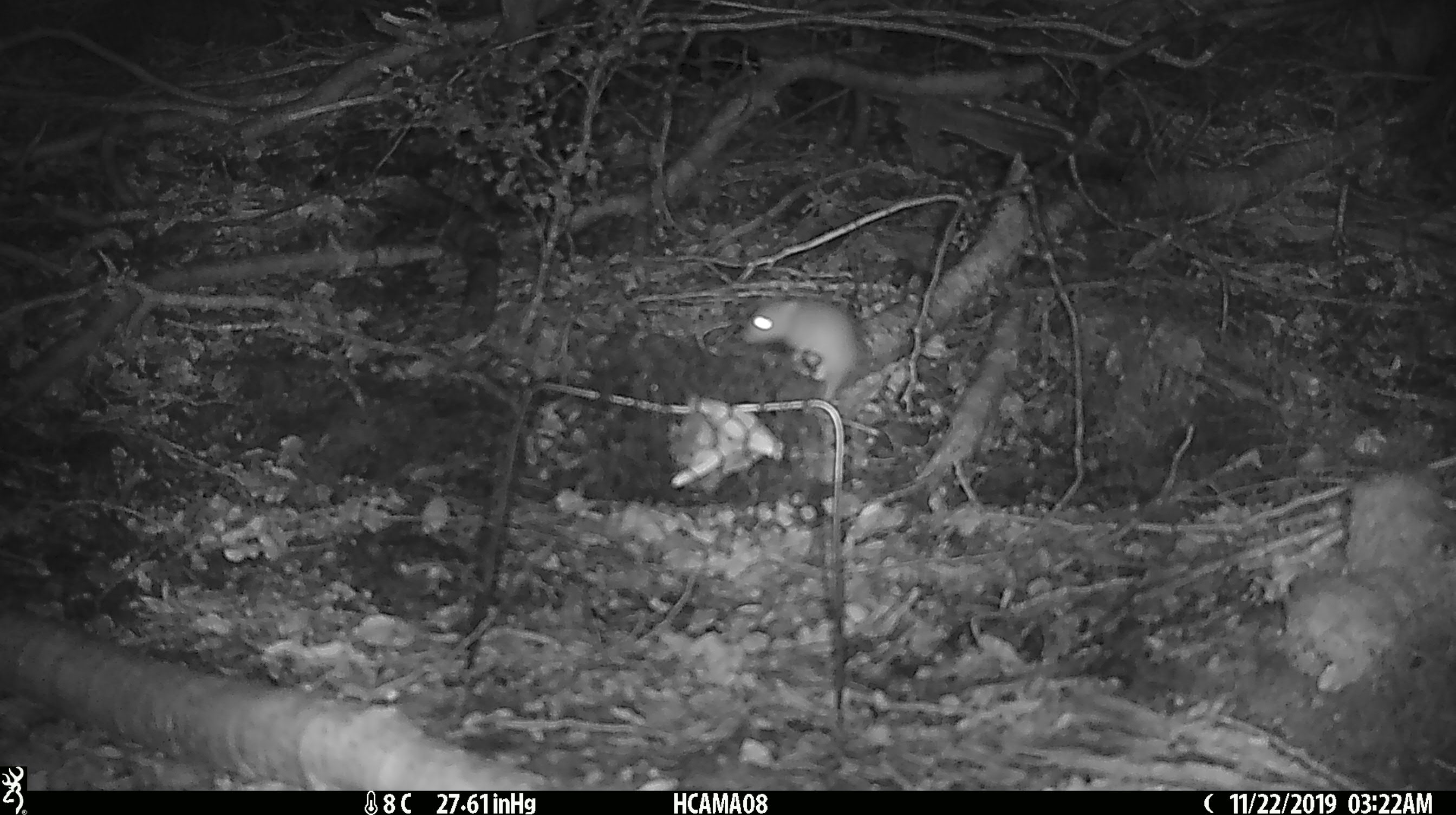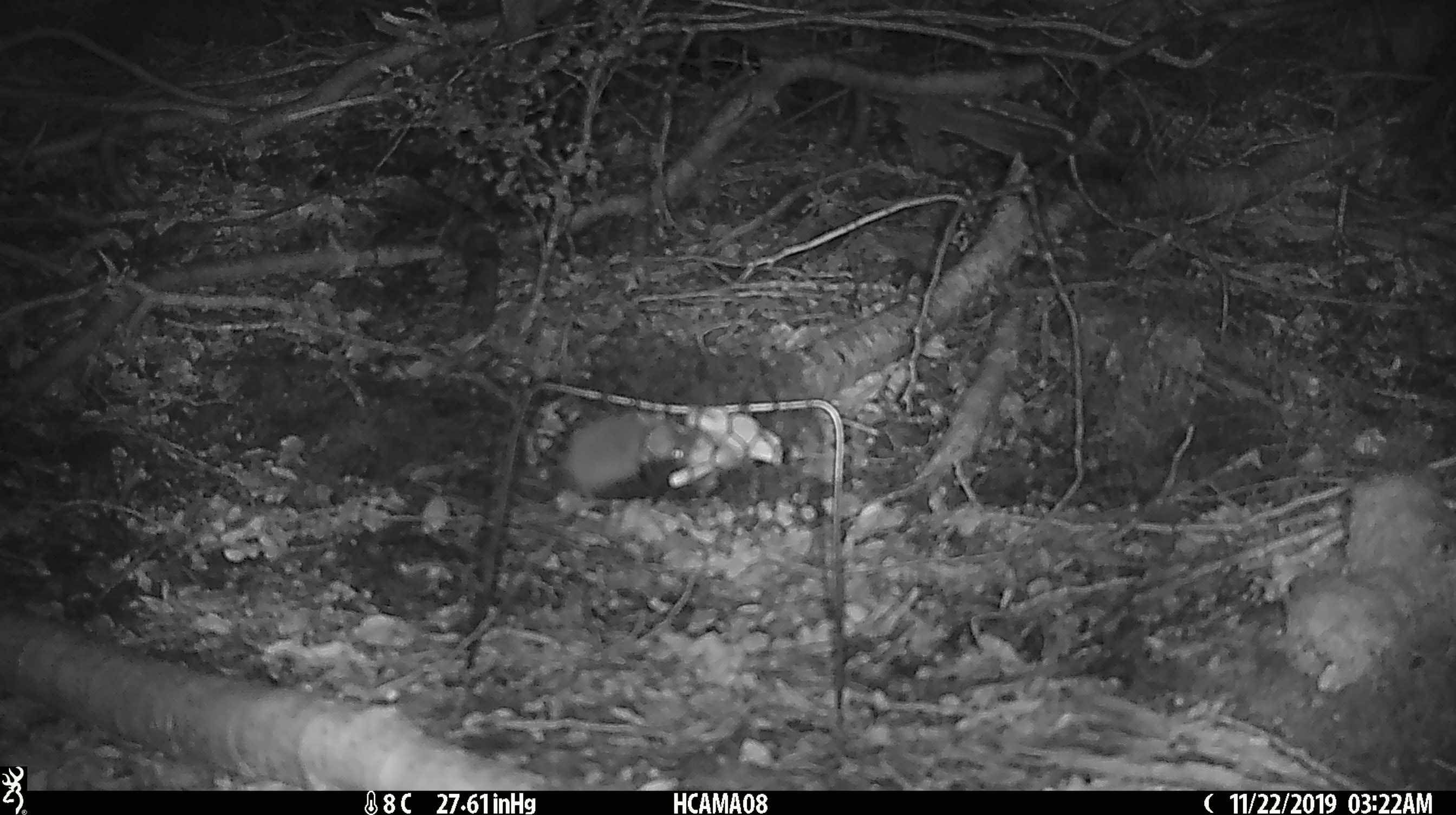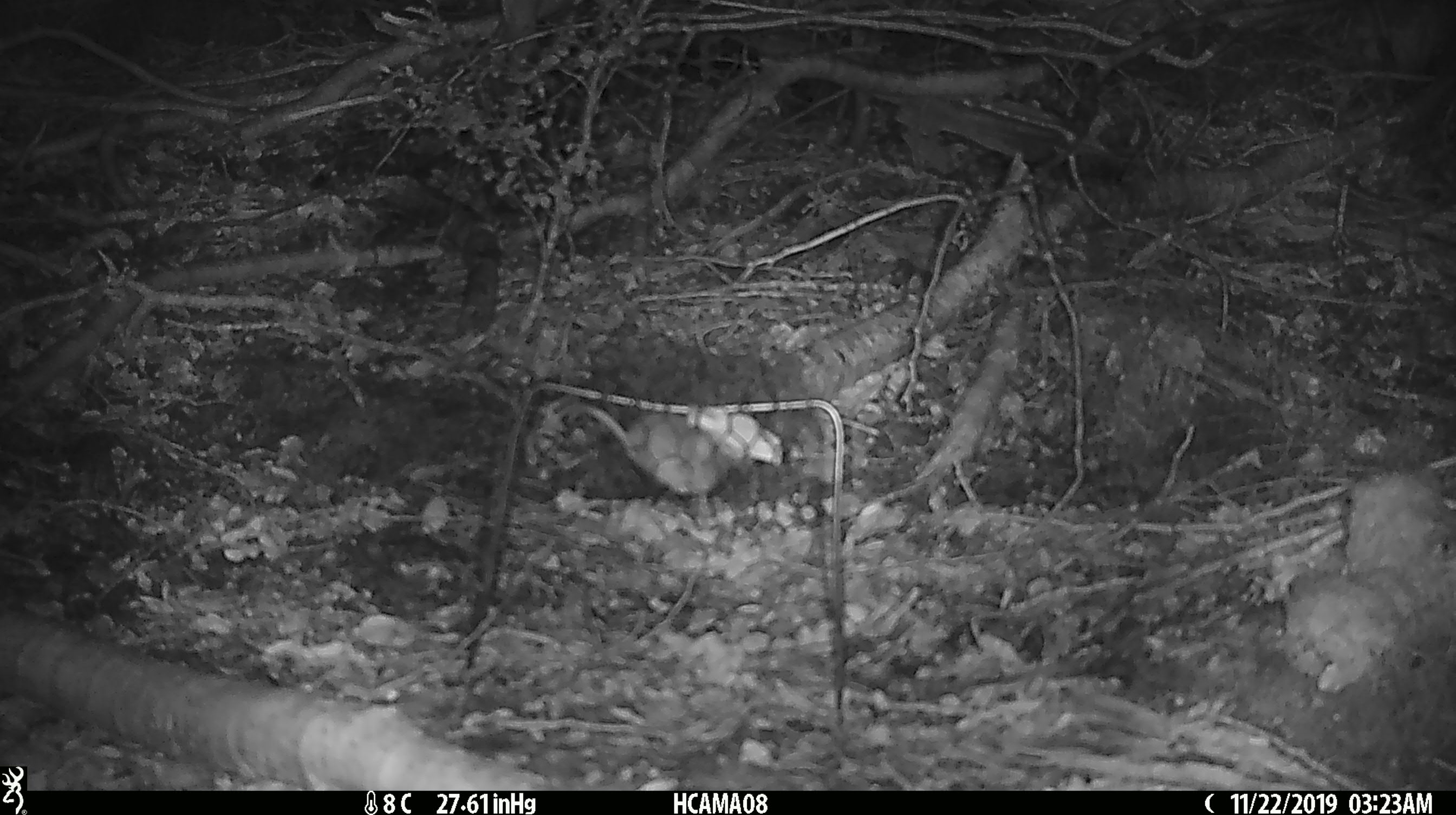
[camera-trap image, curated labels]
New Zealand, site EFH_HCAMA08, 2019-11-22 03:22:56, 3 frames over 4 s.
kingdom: Animalia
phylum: Chordata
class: Mammalia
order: Rodentia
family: Muridae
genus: Mus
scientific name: Mus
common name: mouse